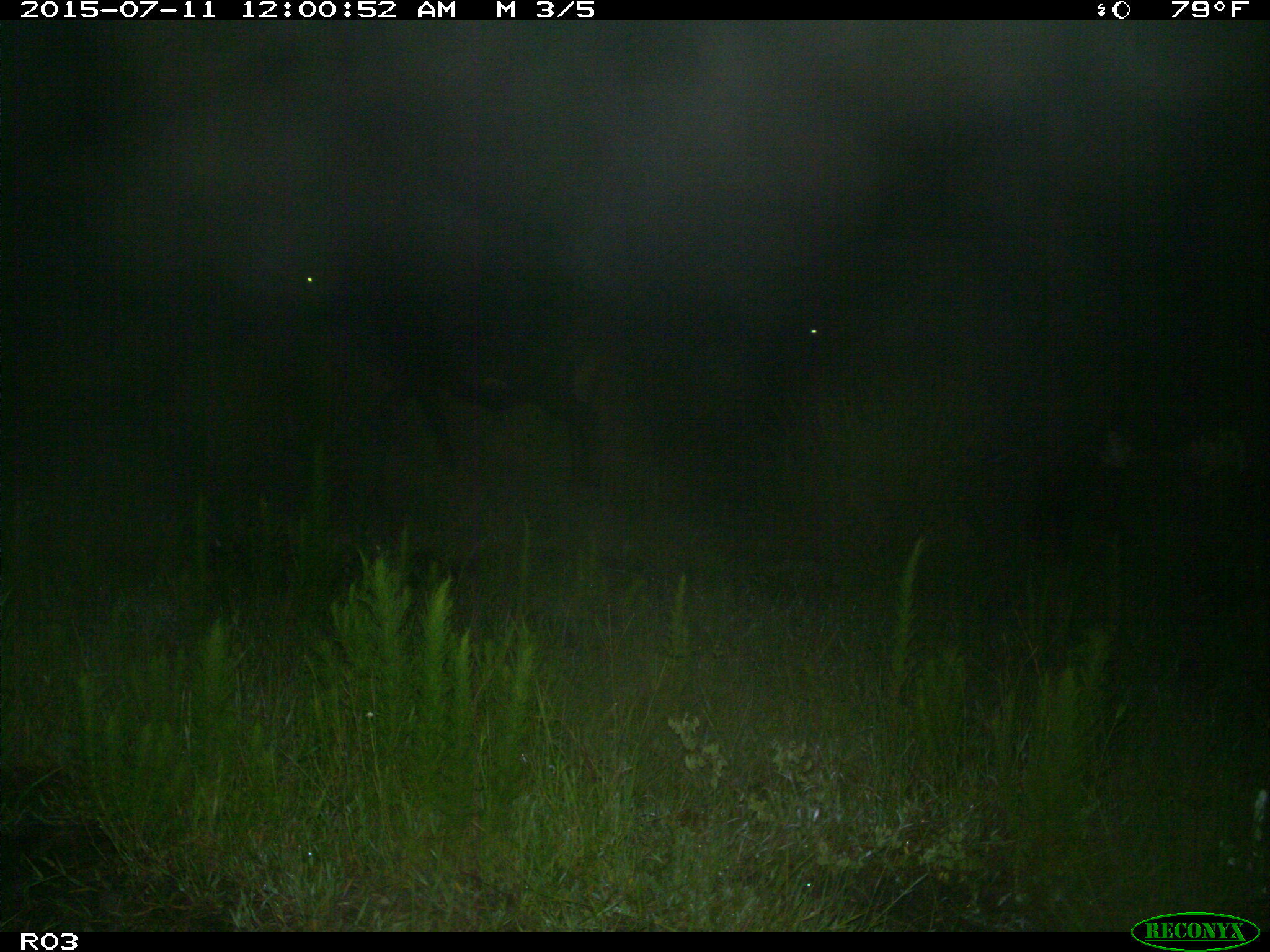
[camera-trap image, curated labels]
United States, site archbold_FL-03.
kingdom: Animalia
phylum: Chordata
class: Mammalia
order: Artiodactyla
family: Bovidae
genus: Bos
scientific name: Bos taurus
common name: domestic cow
Bos taurus (domestic cow).